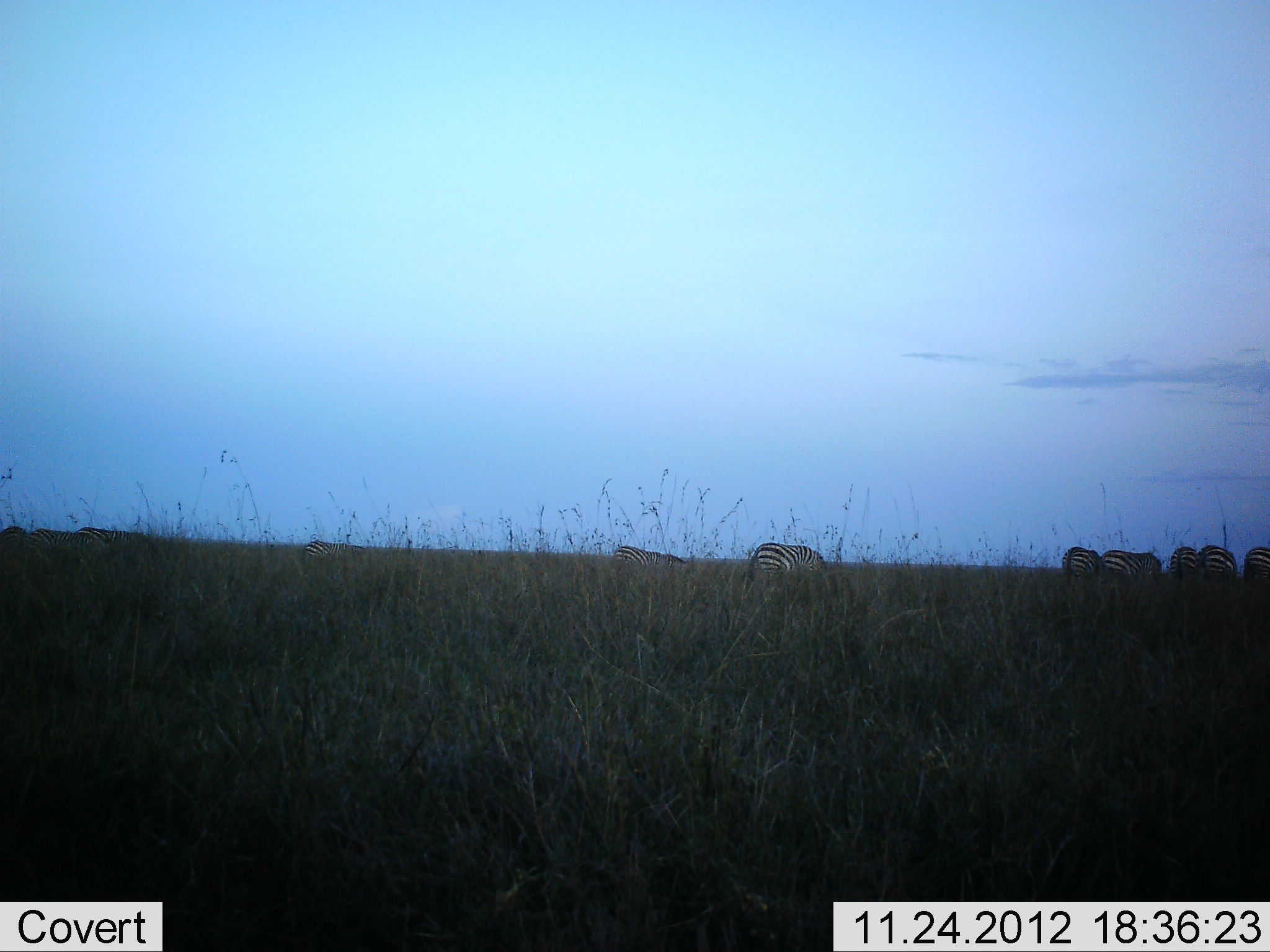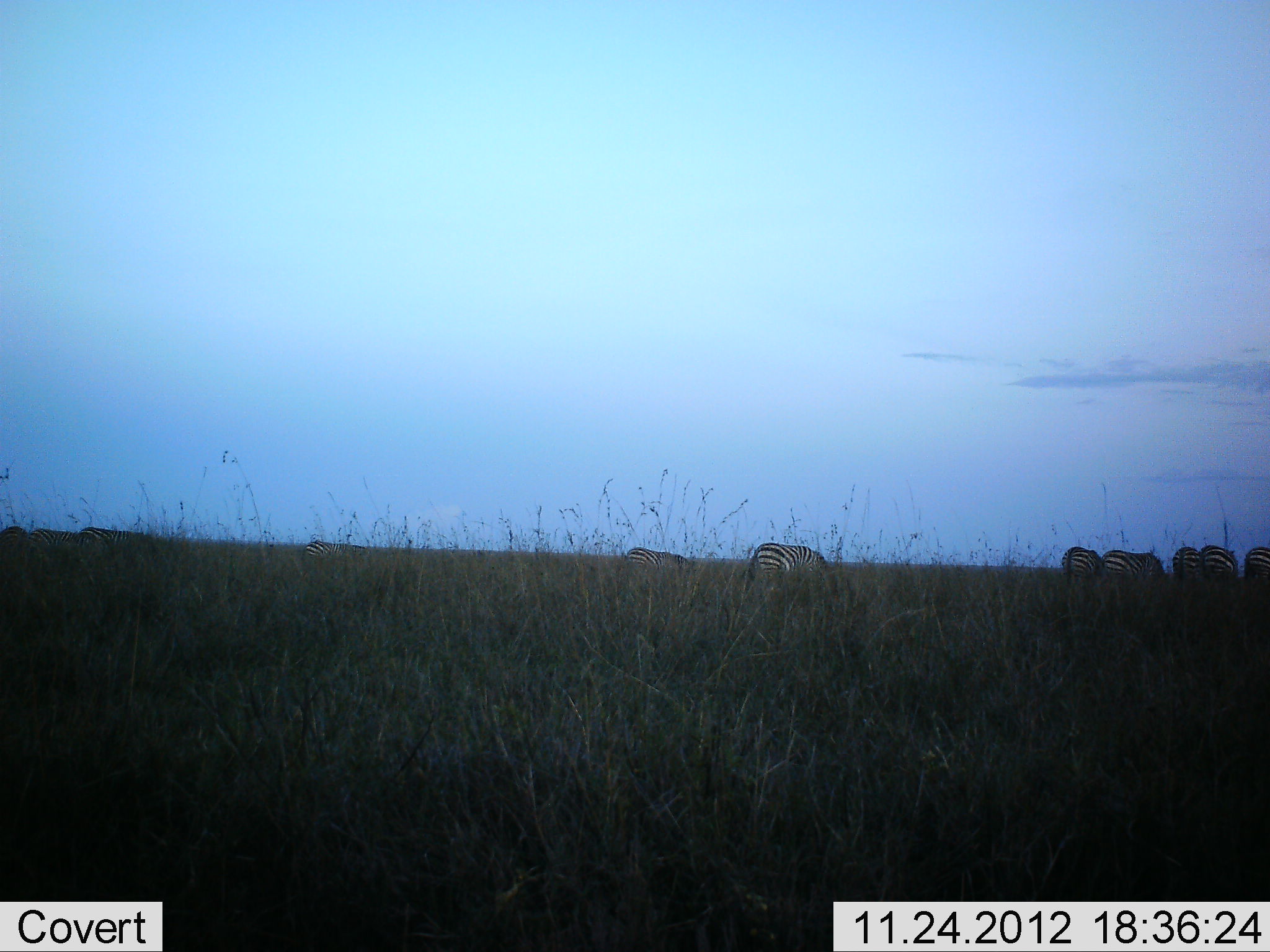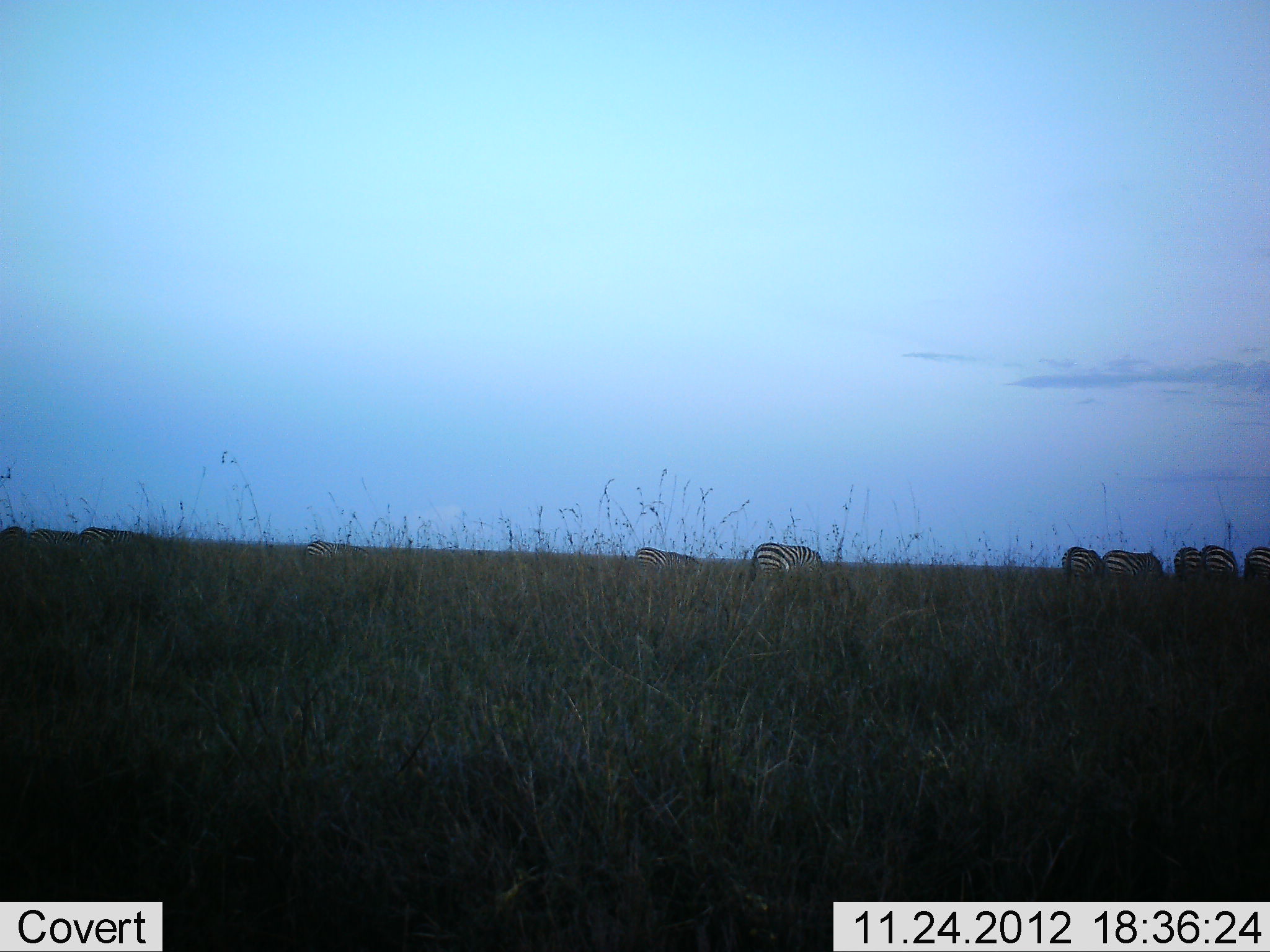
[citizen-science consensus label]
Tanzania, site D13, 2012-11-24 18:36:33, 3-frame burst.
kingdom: Animalia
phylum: Chordata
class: Mammalia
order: Perissodactyla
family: Equidae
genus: Equus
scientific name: Equus quagga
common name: plains zebra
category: zebra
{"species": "zebra (plains zebra) (Equus quagga)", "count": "9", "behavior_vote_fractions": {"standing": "50%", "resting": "0%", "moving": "40%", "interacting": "0%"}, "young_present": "0%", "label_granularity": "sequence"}